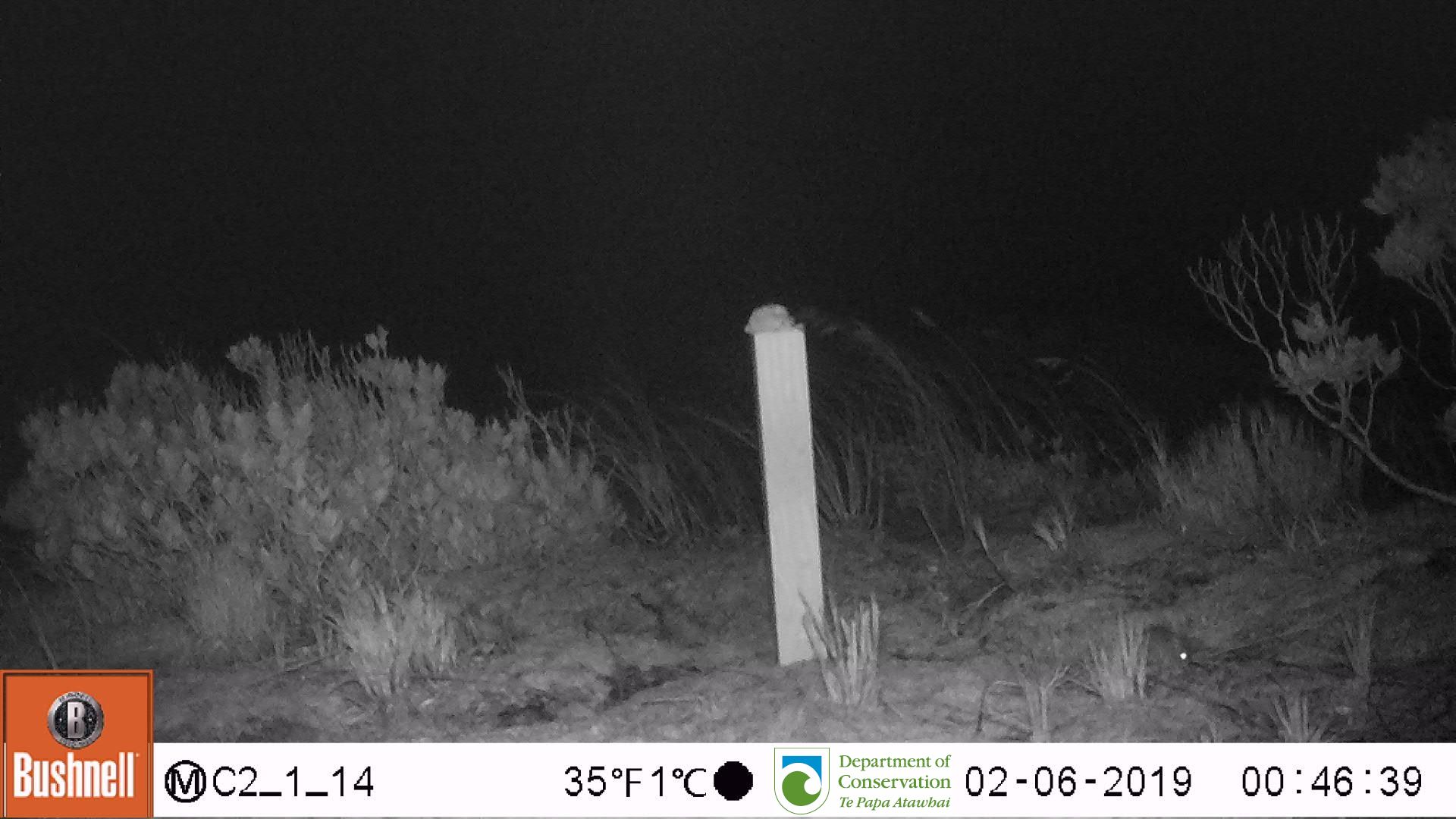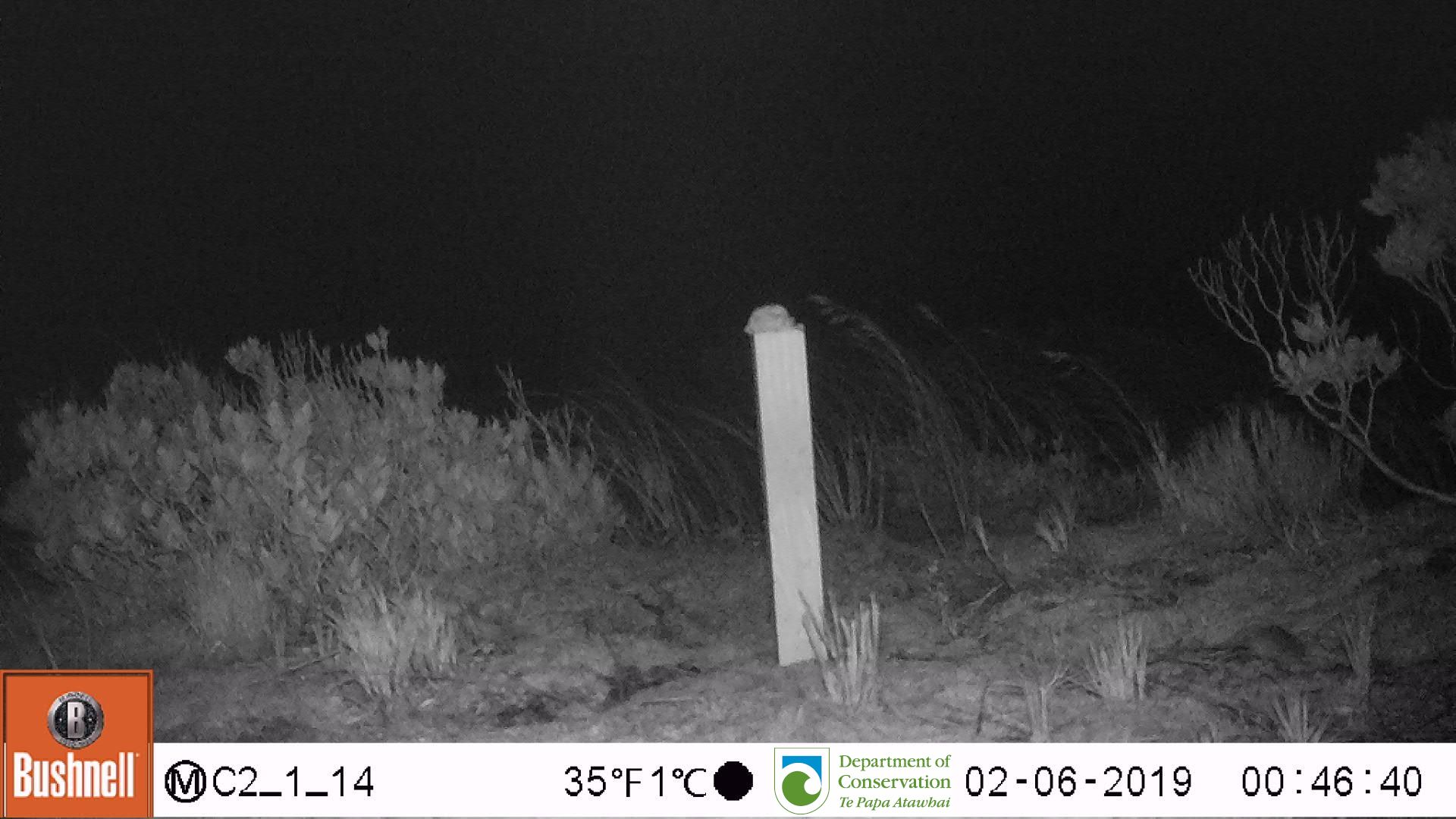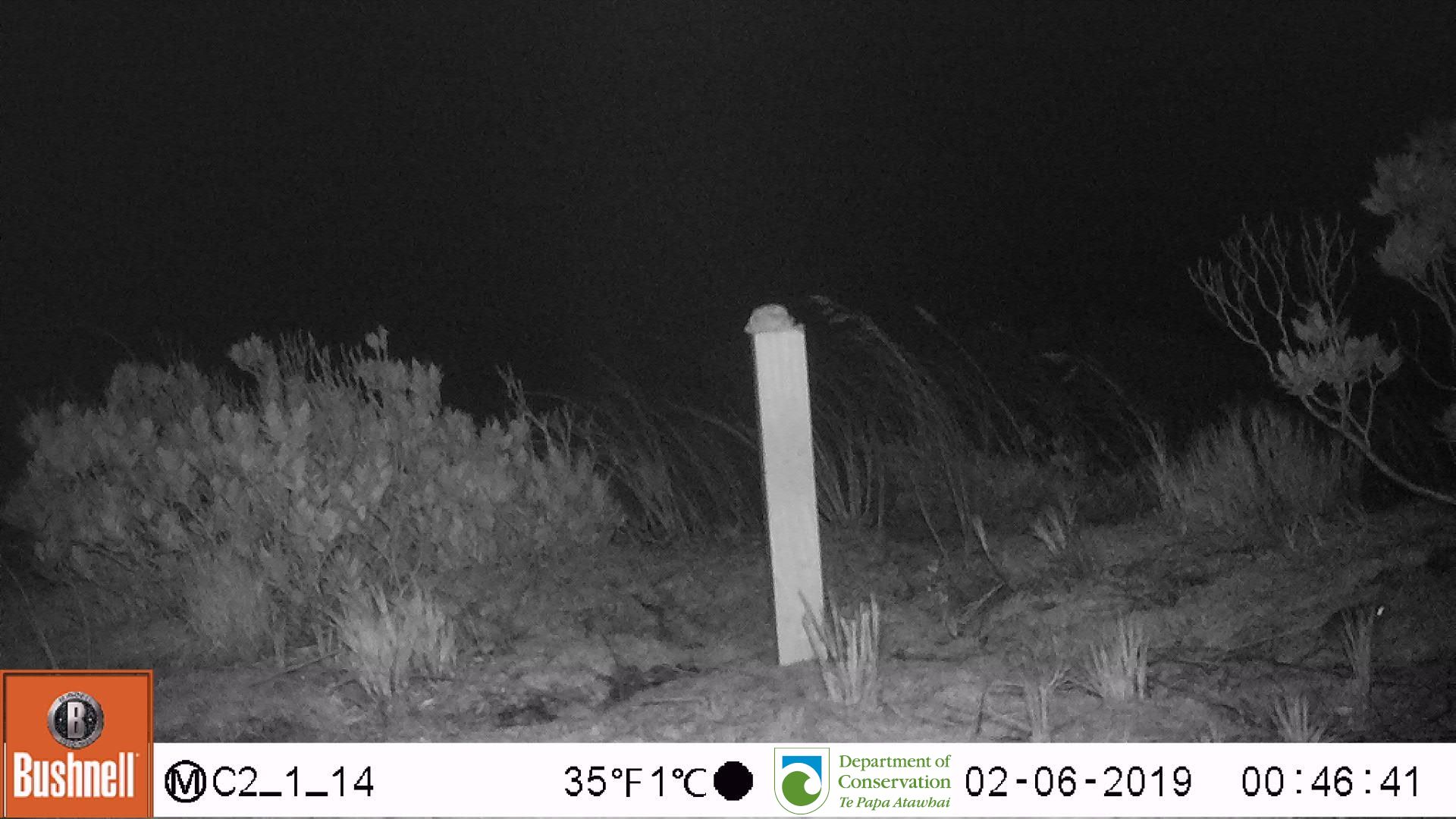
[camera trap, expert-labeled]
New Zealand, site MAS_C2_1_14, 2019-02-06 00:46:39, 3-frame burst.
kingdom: Animalia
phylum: Chordata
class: Mammalia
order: Rodentia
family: Muridae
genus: Mus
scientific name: Mus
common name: mouse